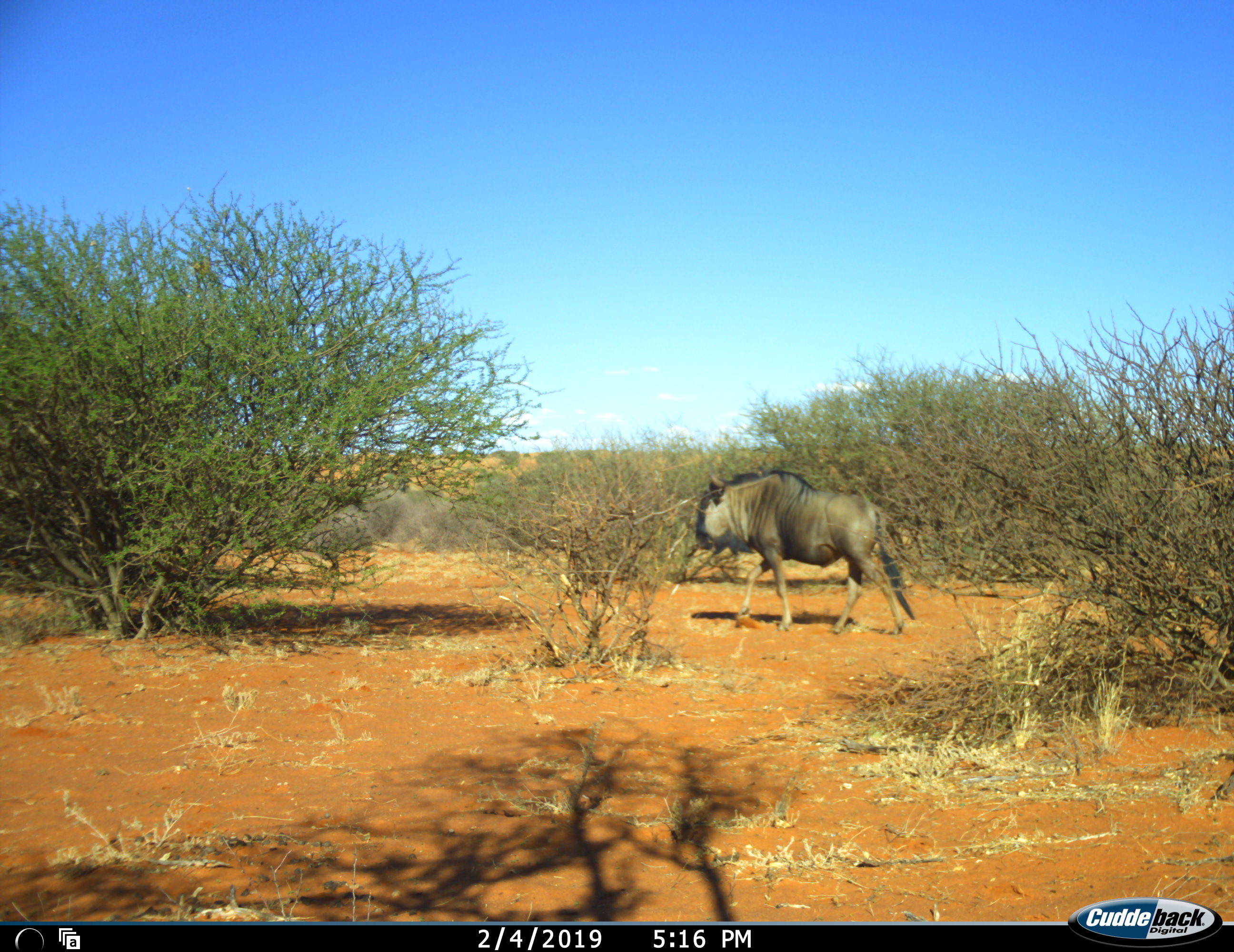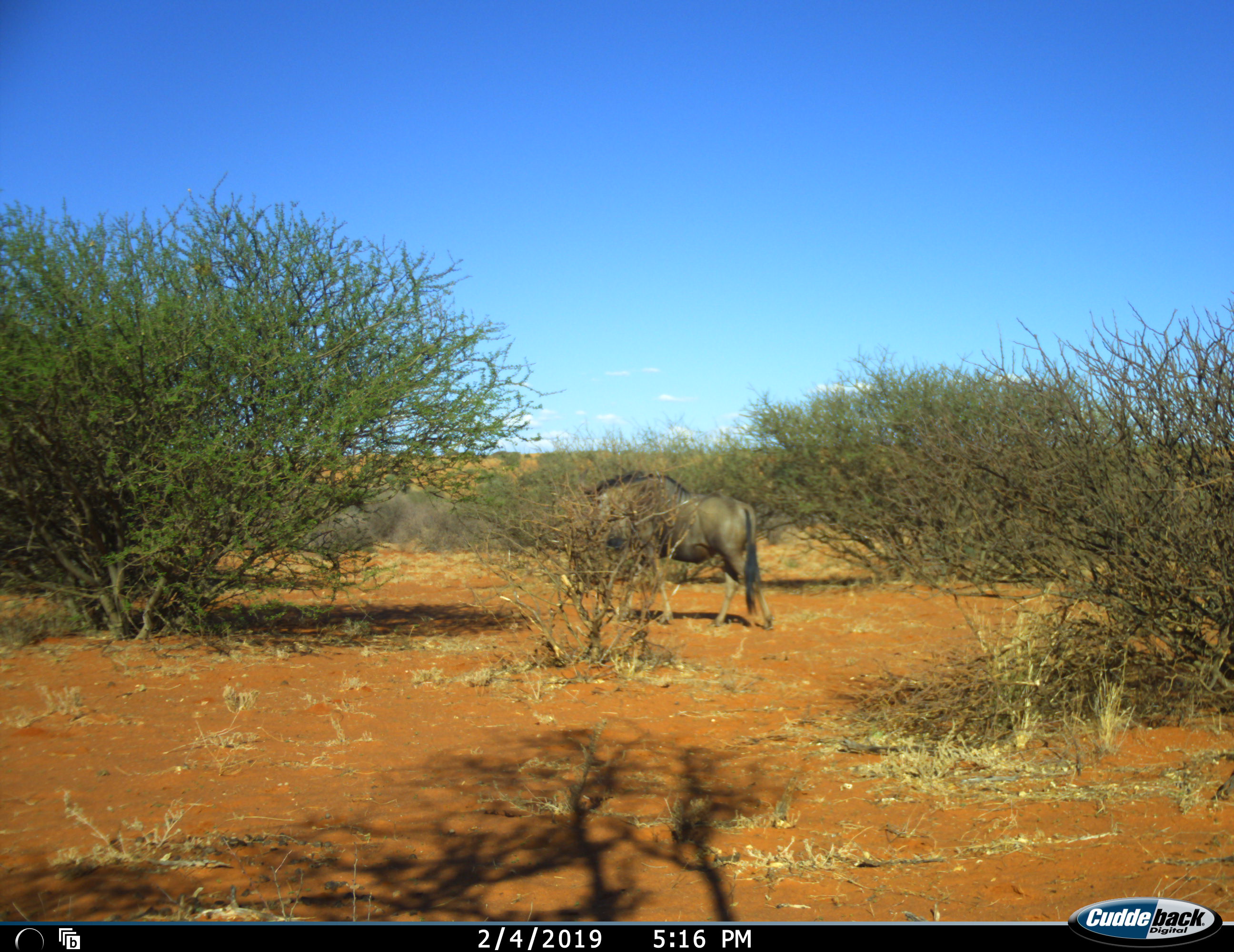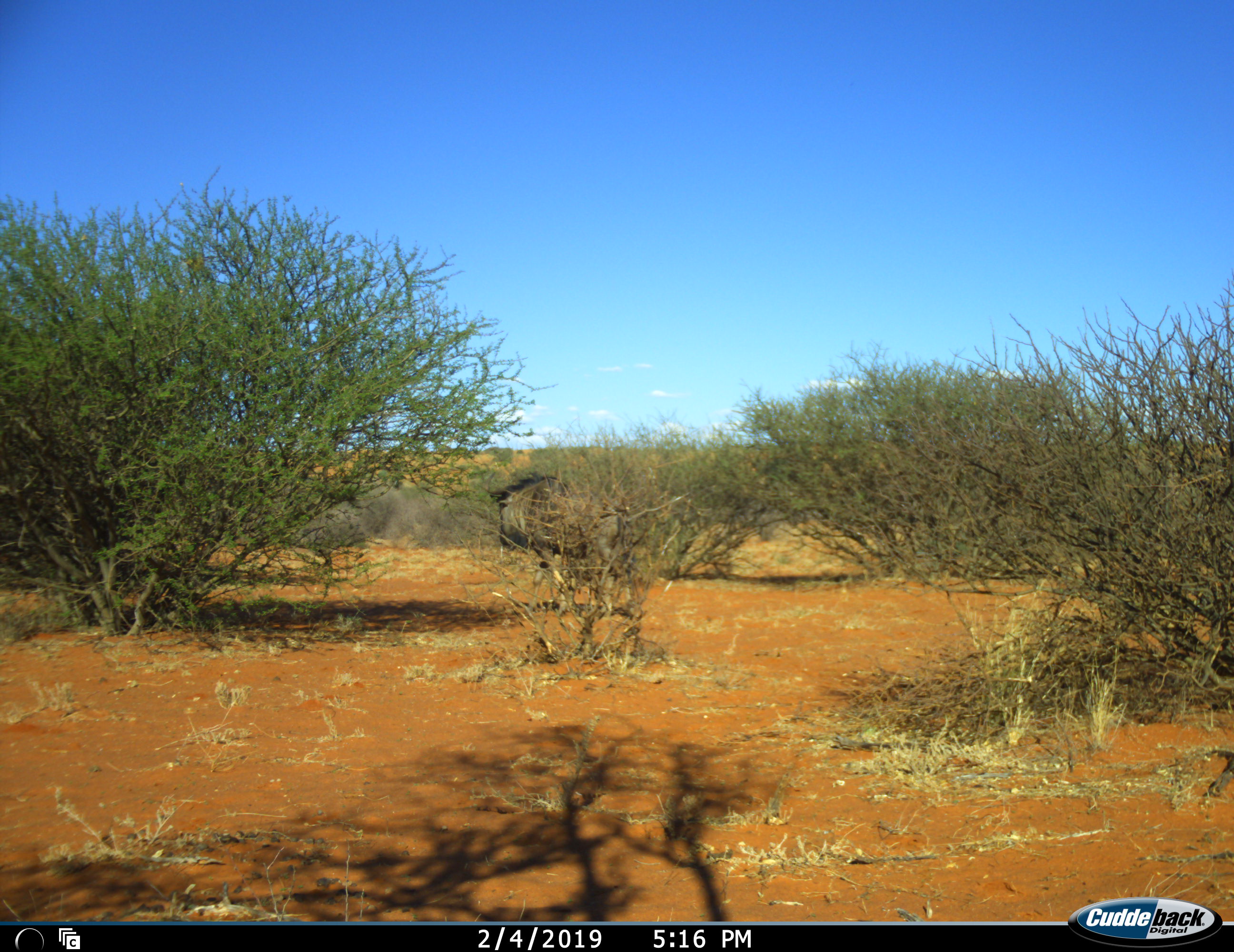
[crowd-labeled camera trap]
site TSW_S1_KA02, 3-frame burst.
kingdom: Animalia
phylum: Chordata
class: Mammalia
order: Artiodactyla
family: Bovidae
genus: Connochaetes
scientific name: Connochaetes taurinus taurinus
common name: blue wildebeest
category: wildebeestblue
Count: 1.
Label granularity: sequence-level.